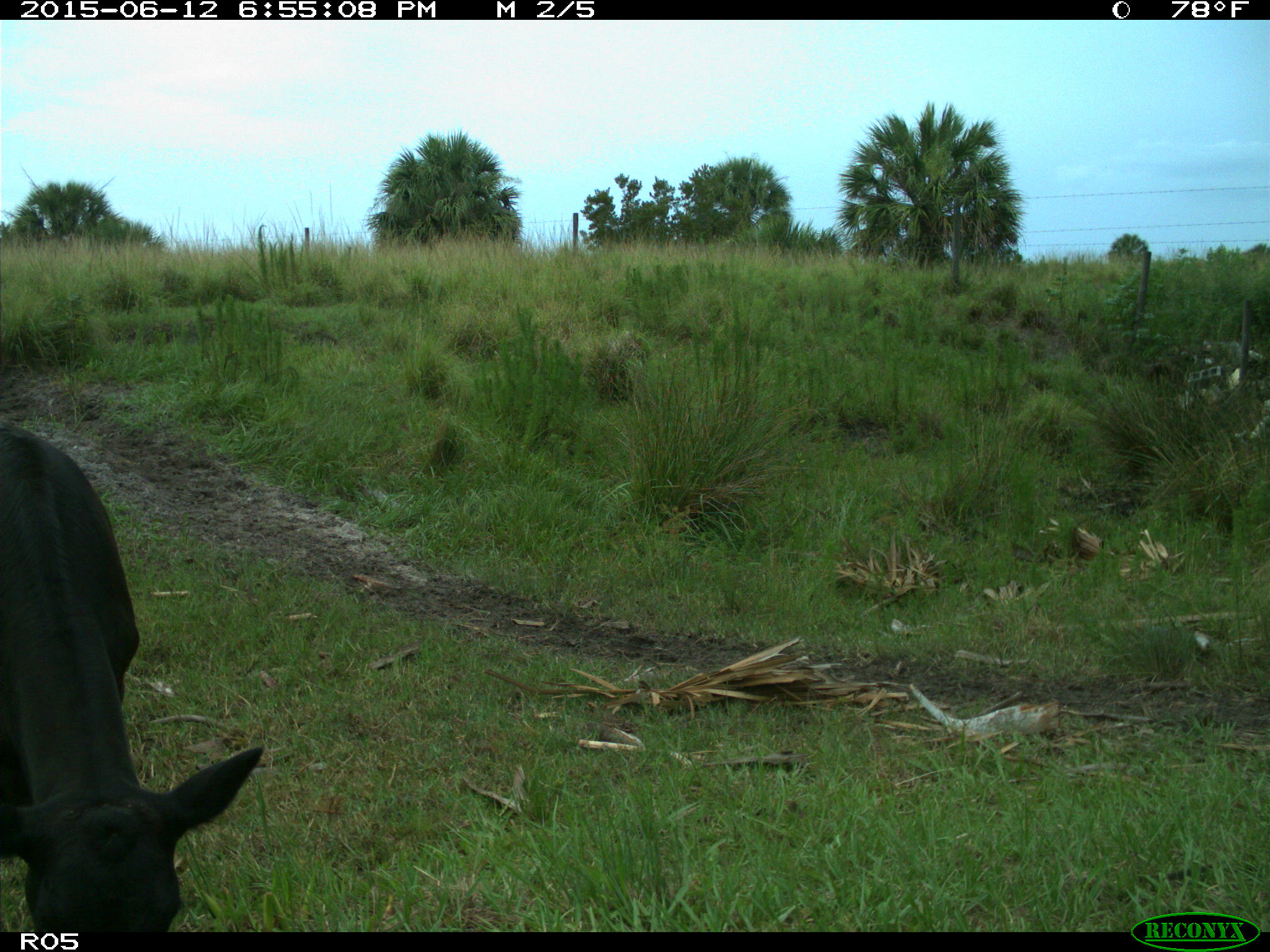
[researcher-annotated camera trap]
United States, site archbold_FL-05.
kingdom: Animalia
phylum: Chordata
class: Mammalia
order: Artiodactyla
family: Bovidae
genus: Bos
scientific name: Bos taurus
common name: domestic cow